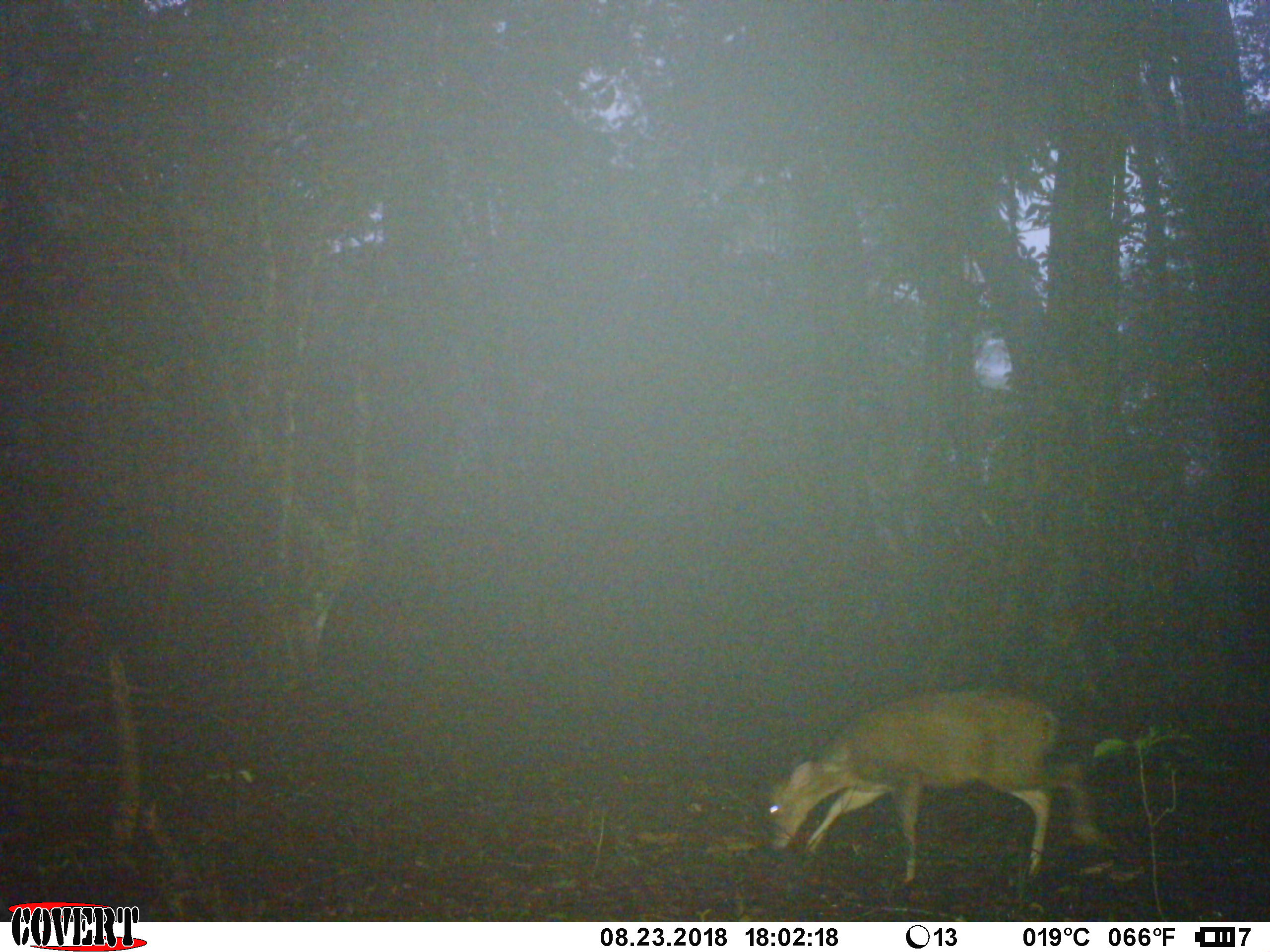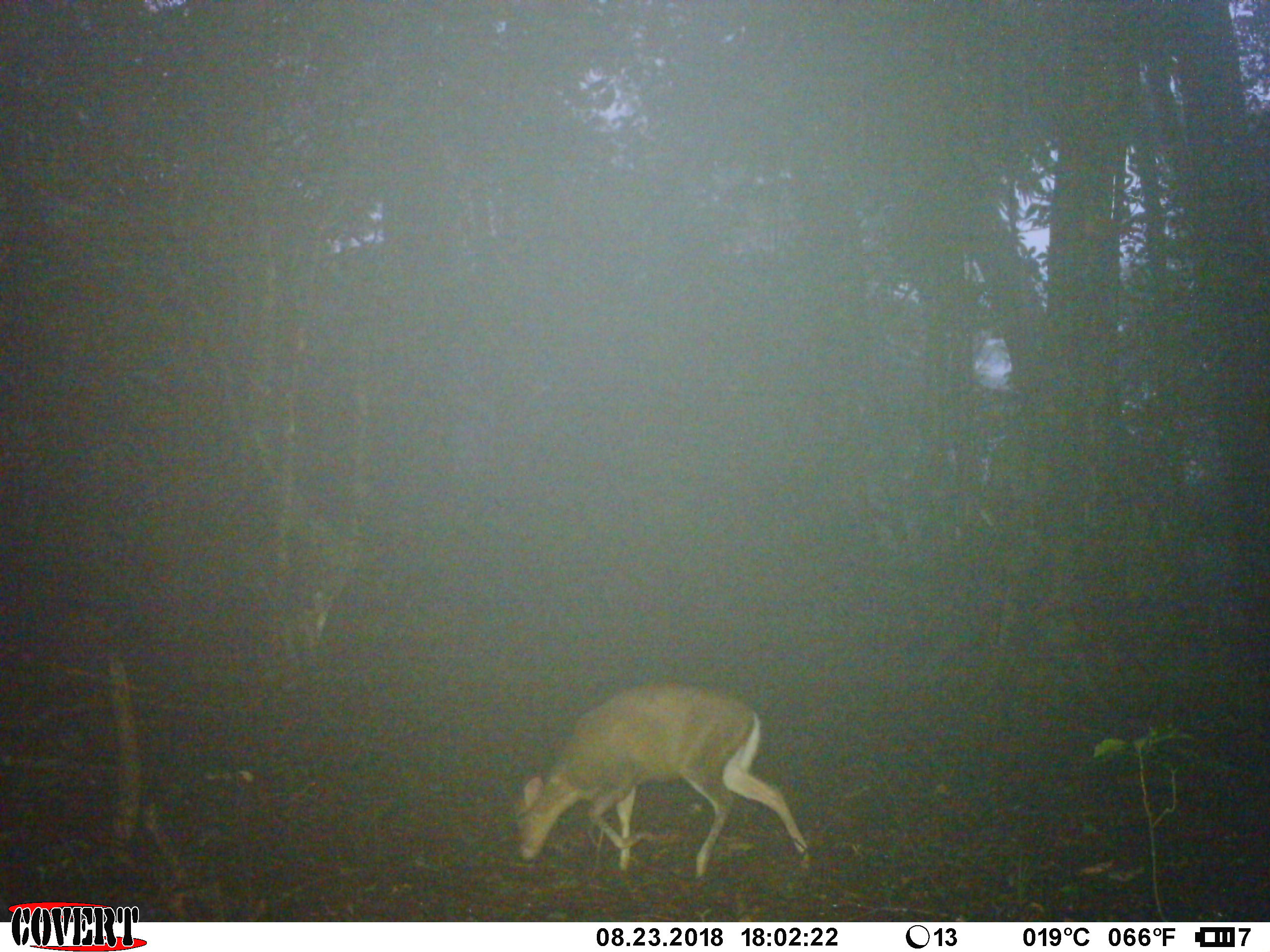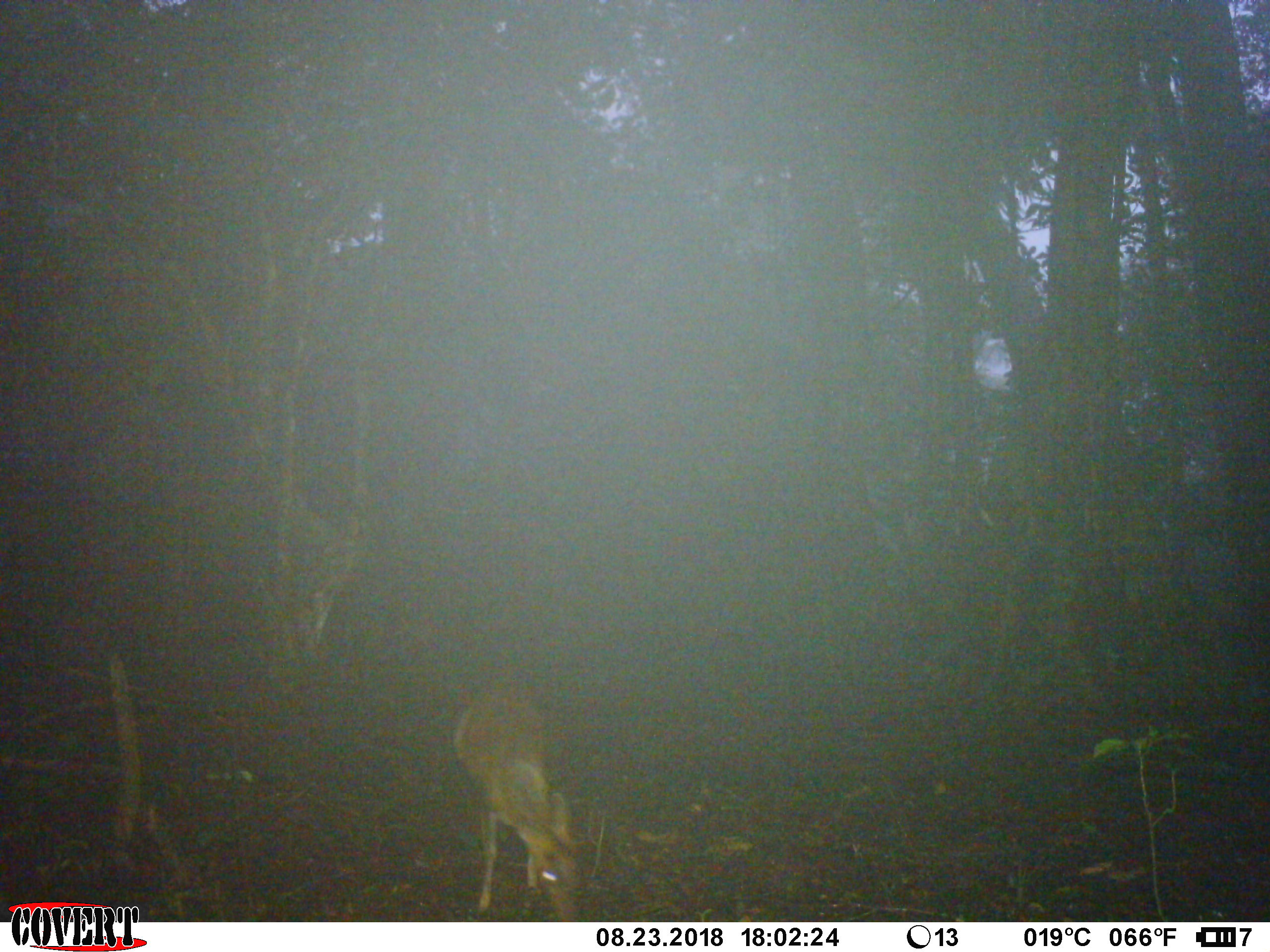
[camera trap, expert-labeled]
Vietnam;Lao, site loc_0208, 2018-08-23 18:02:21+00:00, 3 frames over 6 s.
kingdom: Animalia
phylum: Chordata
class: Mammalia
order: Artiodactyla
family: Cervidae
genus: Muntiacus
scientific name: Muntiacus rooseveltorum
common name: roosevelt's muntjac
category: roosevelts muntjac group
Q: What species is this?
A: Roosevelts muntjac group (roosevelt's muntjac) (Muntiacus rooseveltorum).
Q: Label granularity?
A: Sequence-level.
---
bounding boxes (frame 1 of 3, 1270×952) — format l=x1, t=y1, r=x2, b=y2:
roosevelts muntjac group: l=766, t=681, r=1120, b=887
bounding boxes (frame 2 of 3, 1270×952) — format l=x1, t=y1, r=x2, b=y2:
roosevelts muntjac group: l=513, t=679, r=811, b=879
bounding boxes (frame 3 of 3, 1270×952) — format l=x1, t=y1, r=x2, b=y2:
roosevelts muntjac group: l=451, t=660, r=589, b=919